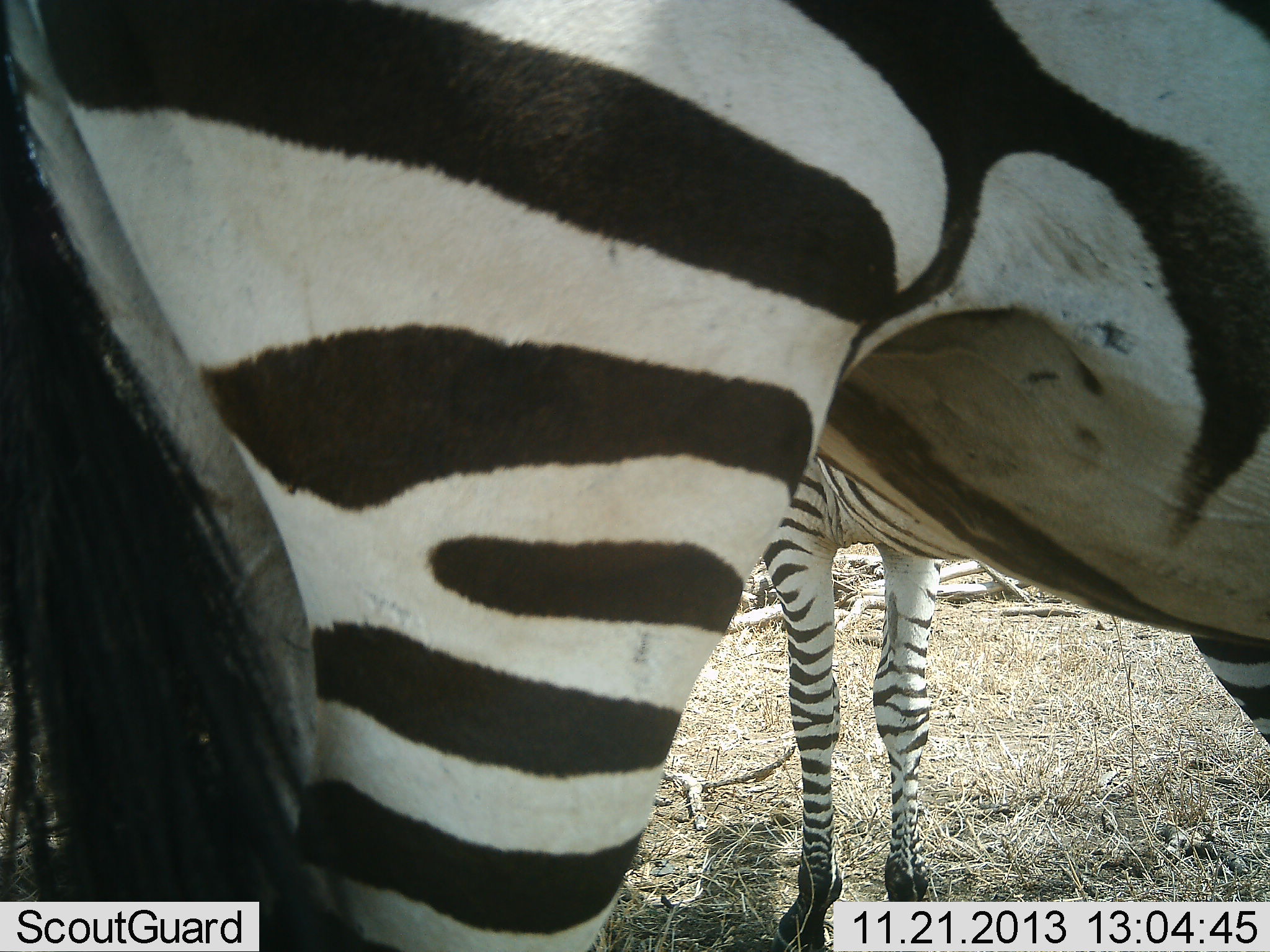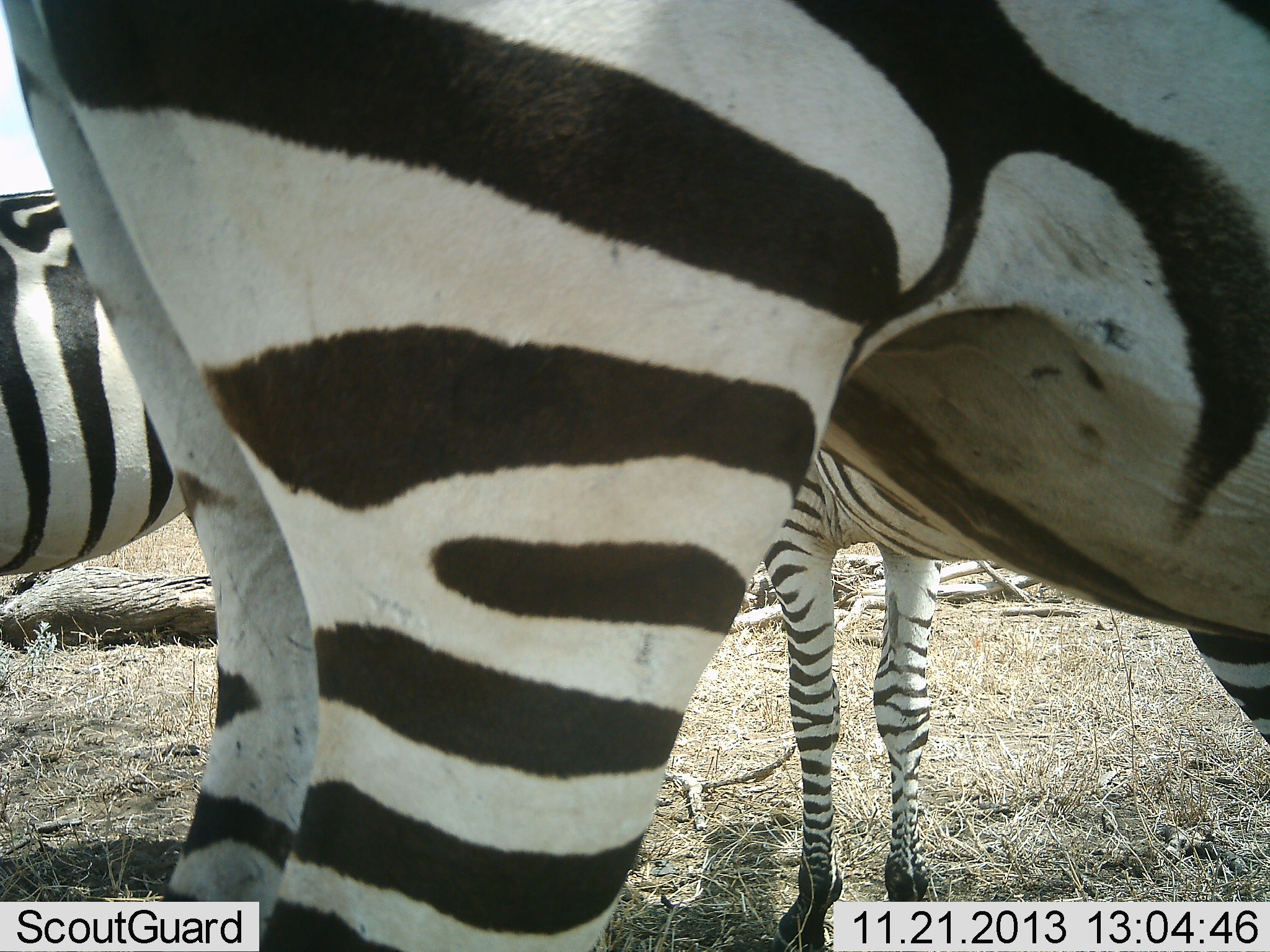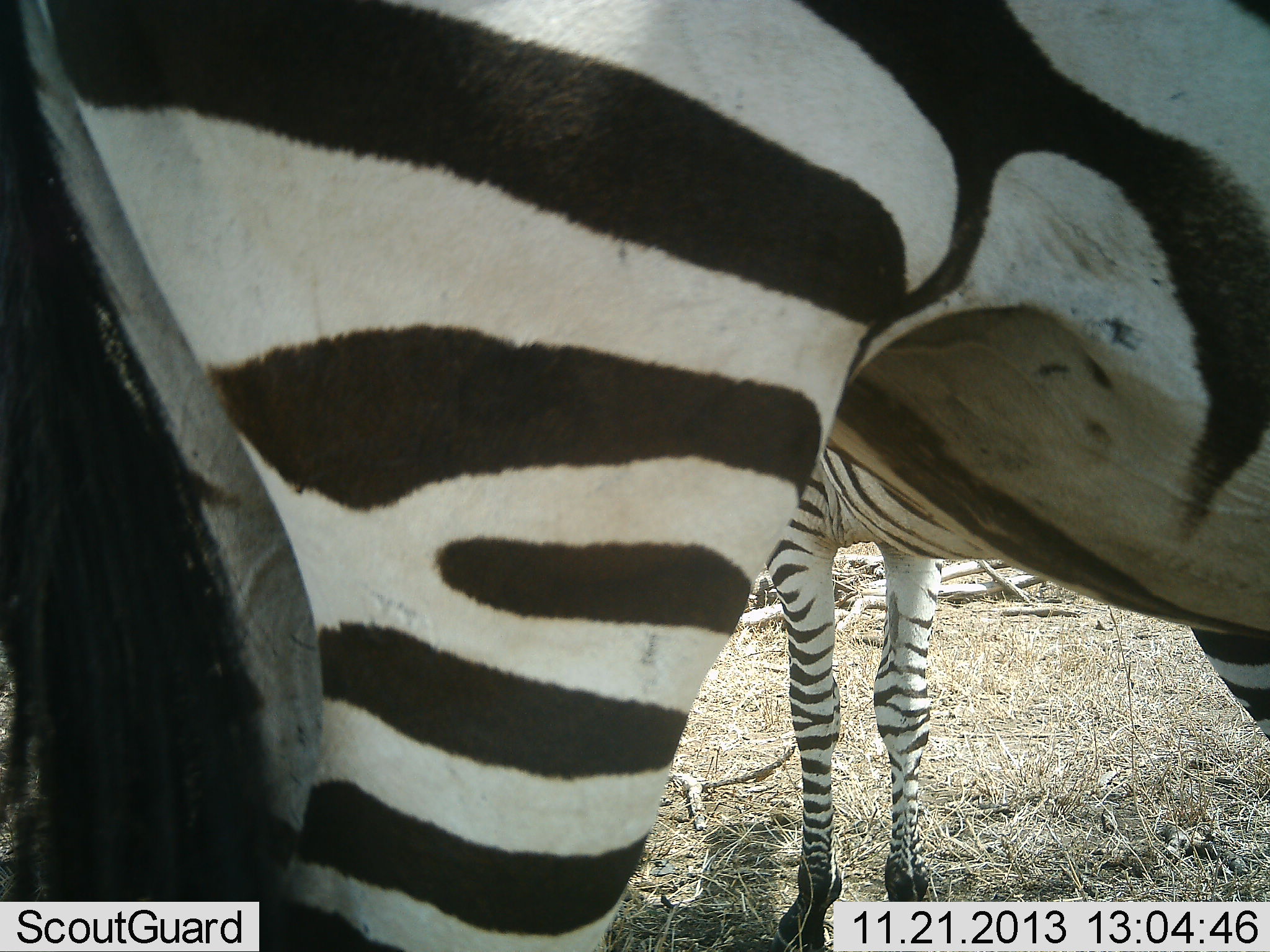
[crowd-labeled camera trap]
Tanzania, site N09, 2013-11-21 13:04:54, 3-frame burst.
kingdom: Animalia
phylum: Chordata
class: Mammalia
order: Perissodactyla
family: Equidae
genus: Equus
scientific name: Equus quagga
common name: plains zebra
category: zebra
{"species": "zebra (plains zebra) (Equus quagga)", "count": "3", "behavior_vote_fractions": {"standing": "100%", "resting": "0%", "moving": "0%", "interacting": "0%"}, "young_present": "0%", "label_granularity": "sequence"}